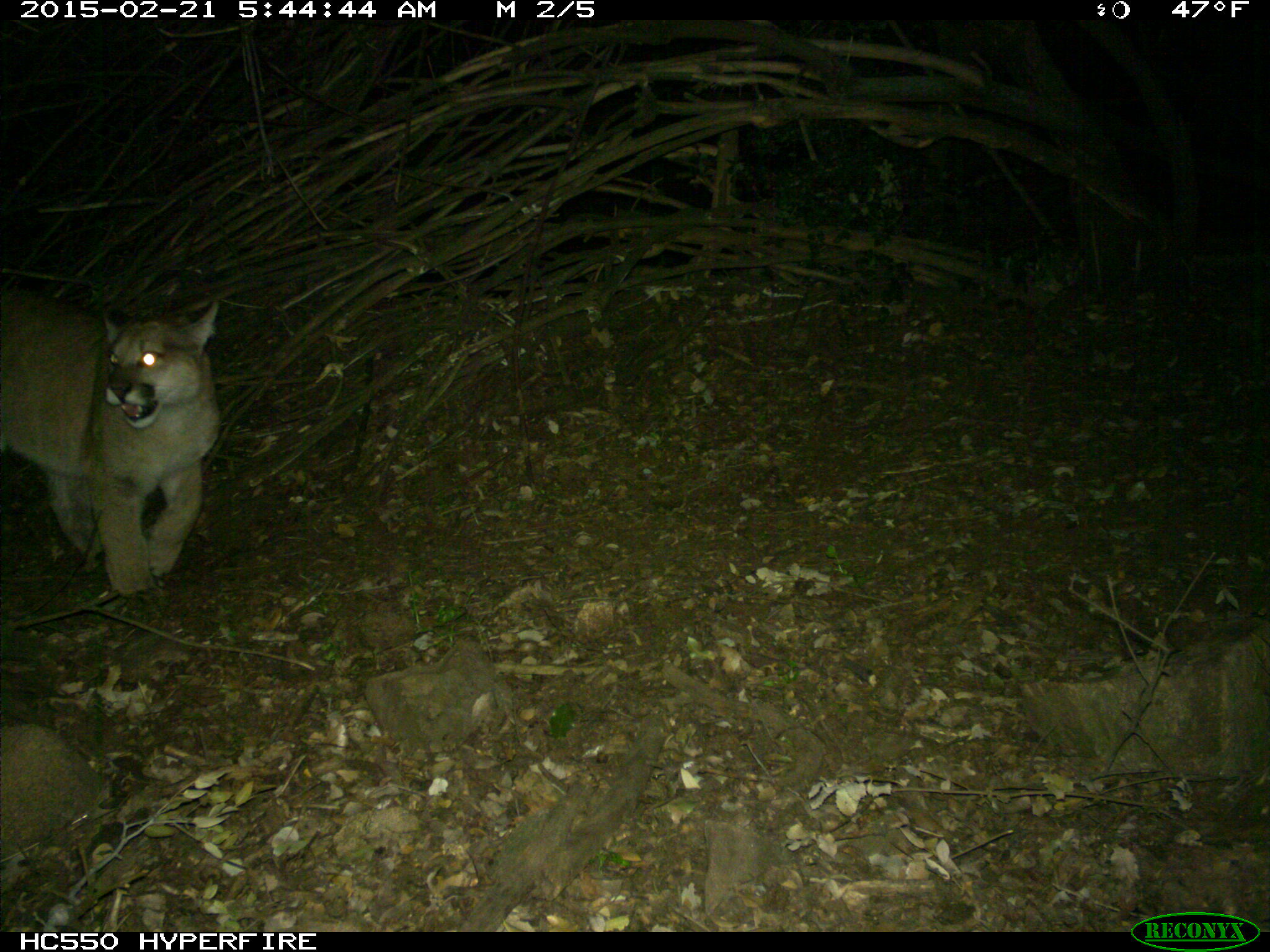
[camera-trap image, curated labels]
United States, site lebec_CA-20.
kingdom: Animalia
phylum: Chordata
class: Mammalia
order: Carnivora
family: Felidae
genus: Puma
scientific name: Puma concolor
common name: mountain lion